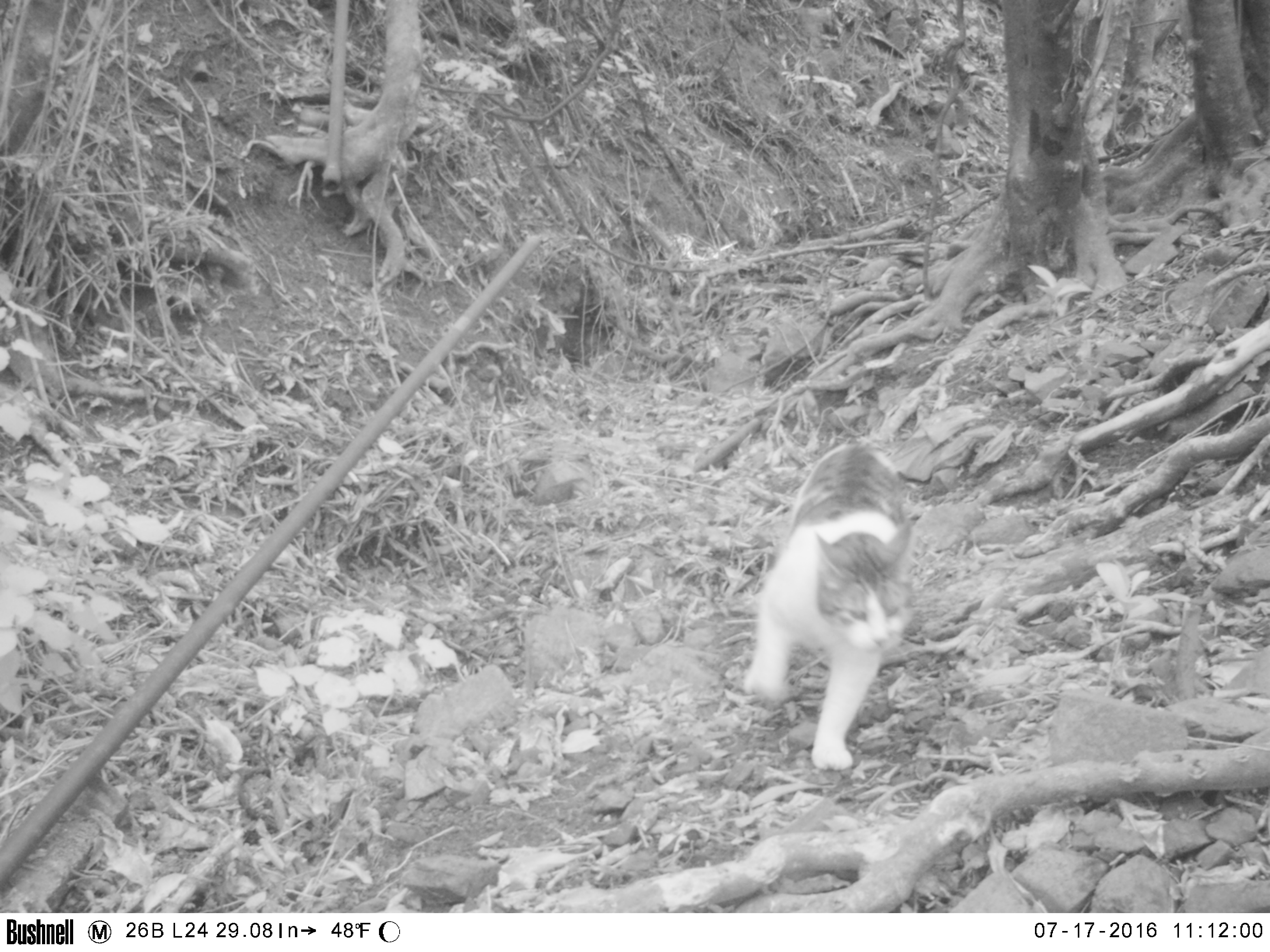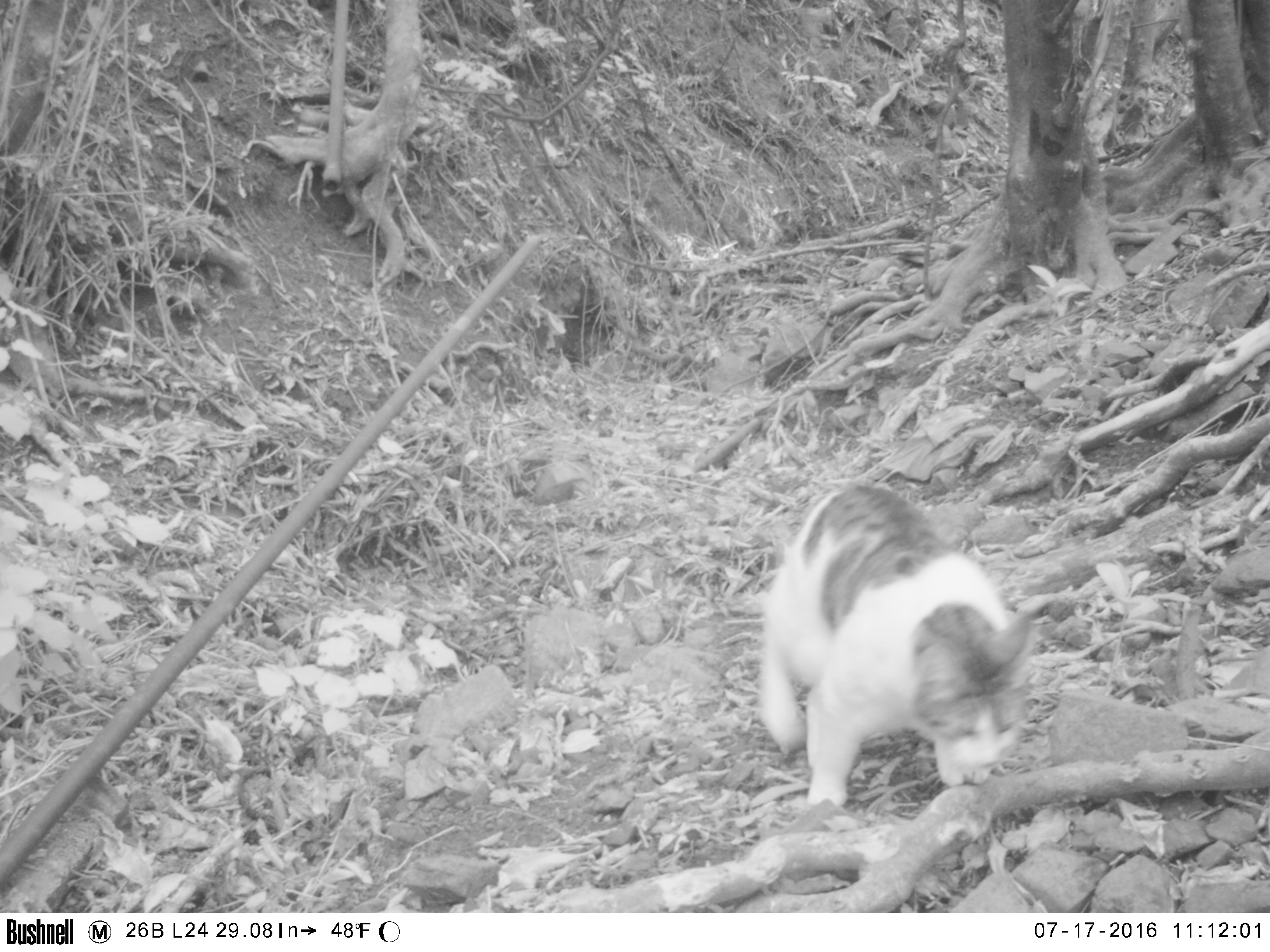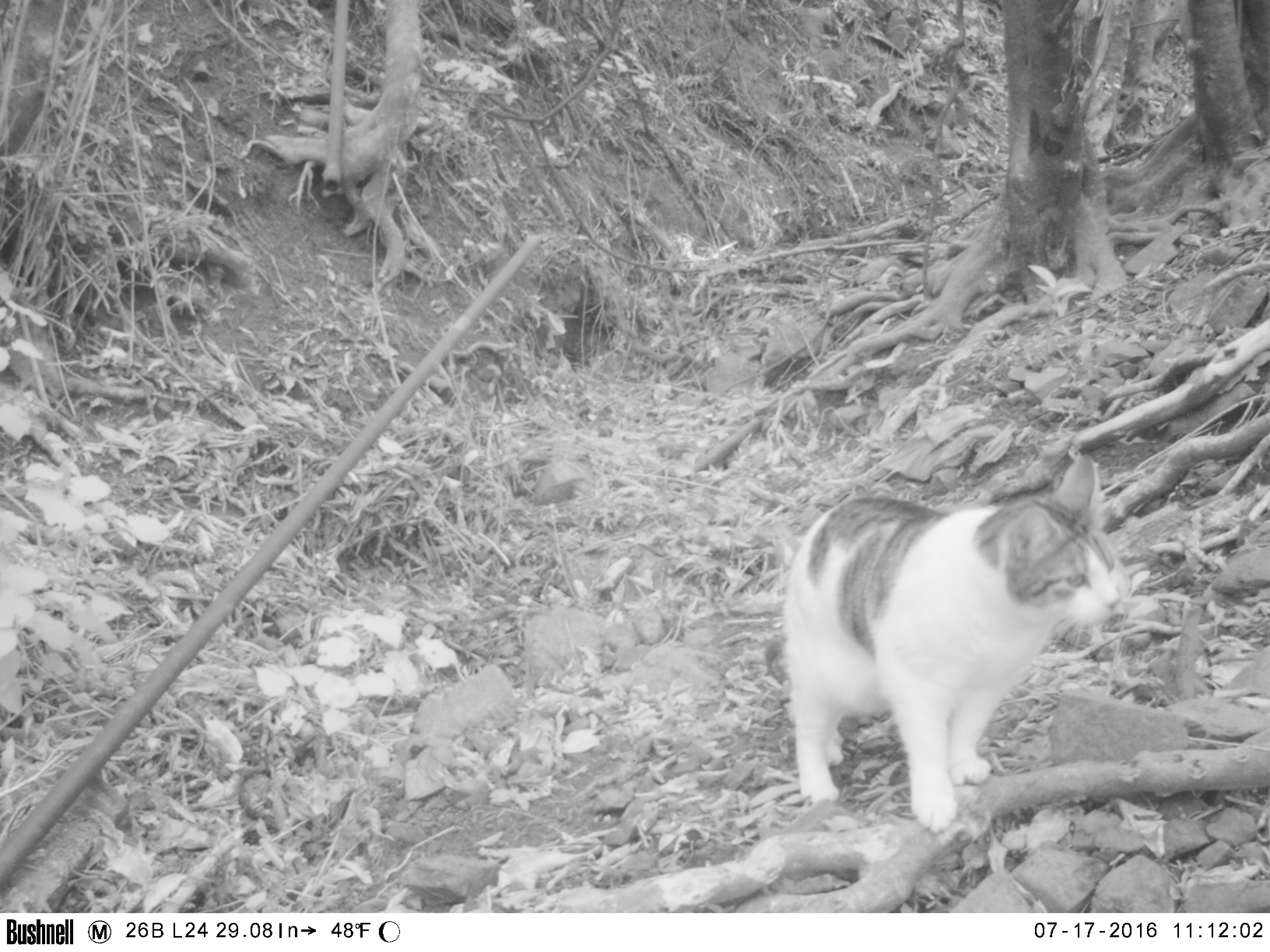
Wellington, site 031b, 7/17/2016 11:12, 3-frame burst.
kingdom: Animalia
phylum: Chordata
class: Mammalia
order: Carnivora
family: Felidae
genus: Felis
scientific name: Felis catus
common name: cat